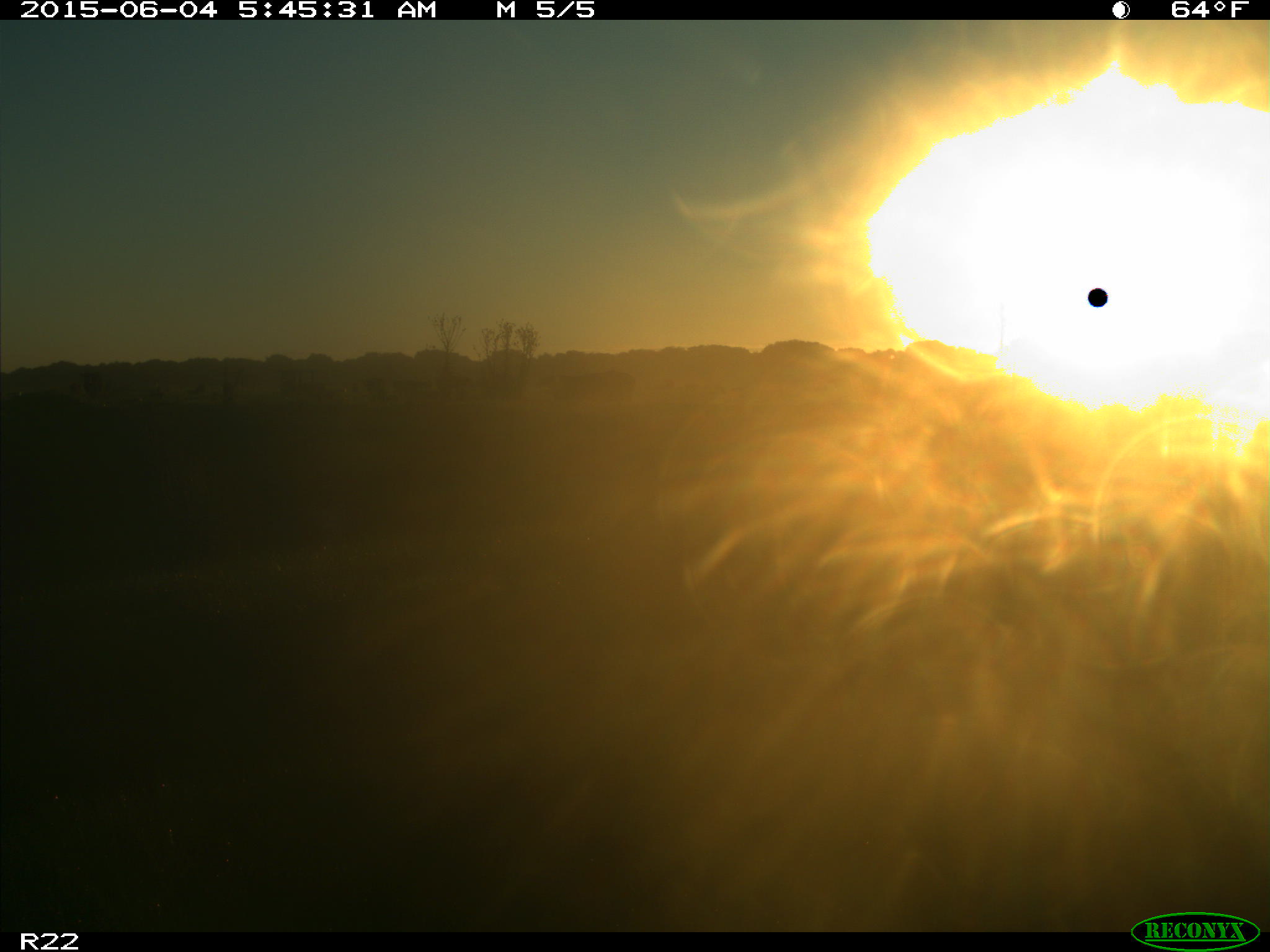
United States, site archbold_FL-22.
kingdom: Animalia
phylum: Chordata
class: Mammalia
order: Artiodactyla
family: Bovidae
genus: Bos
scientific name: Bos taurus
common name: domestic cow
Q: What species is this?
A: Bos taurus (domestic cow).